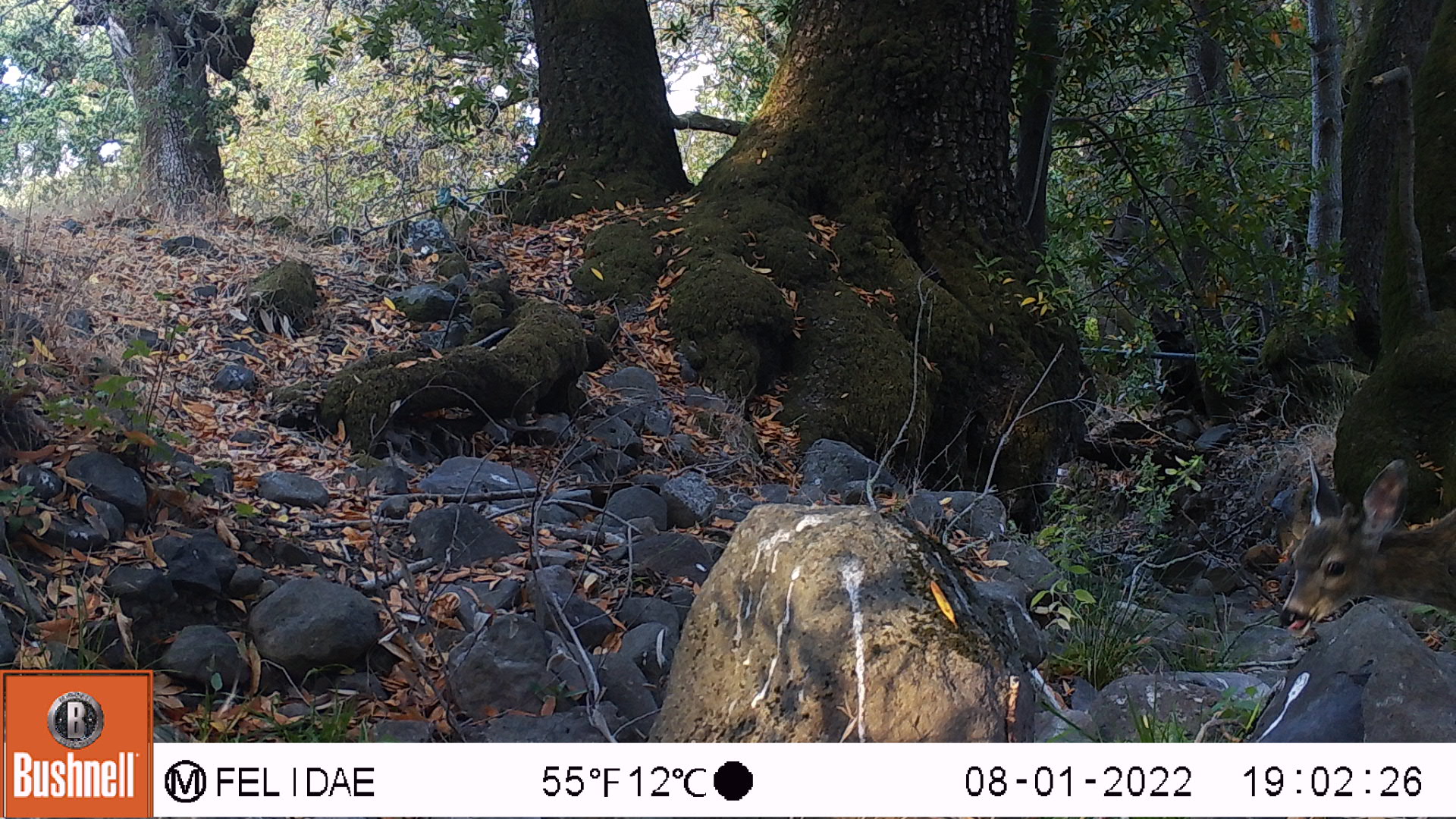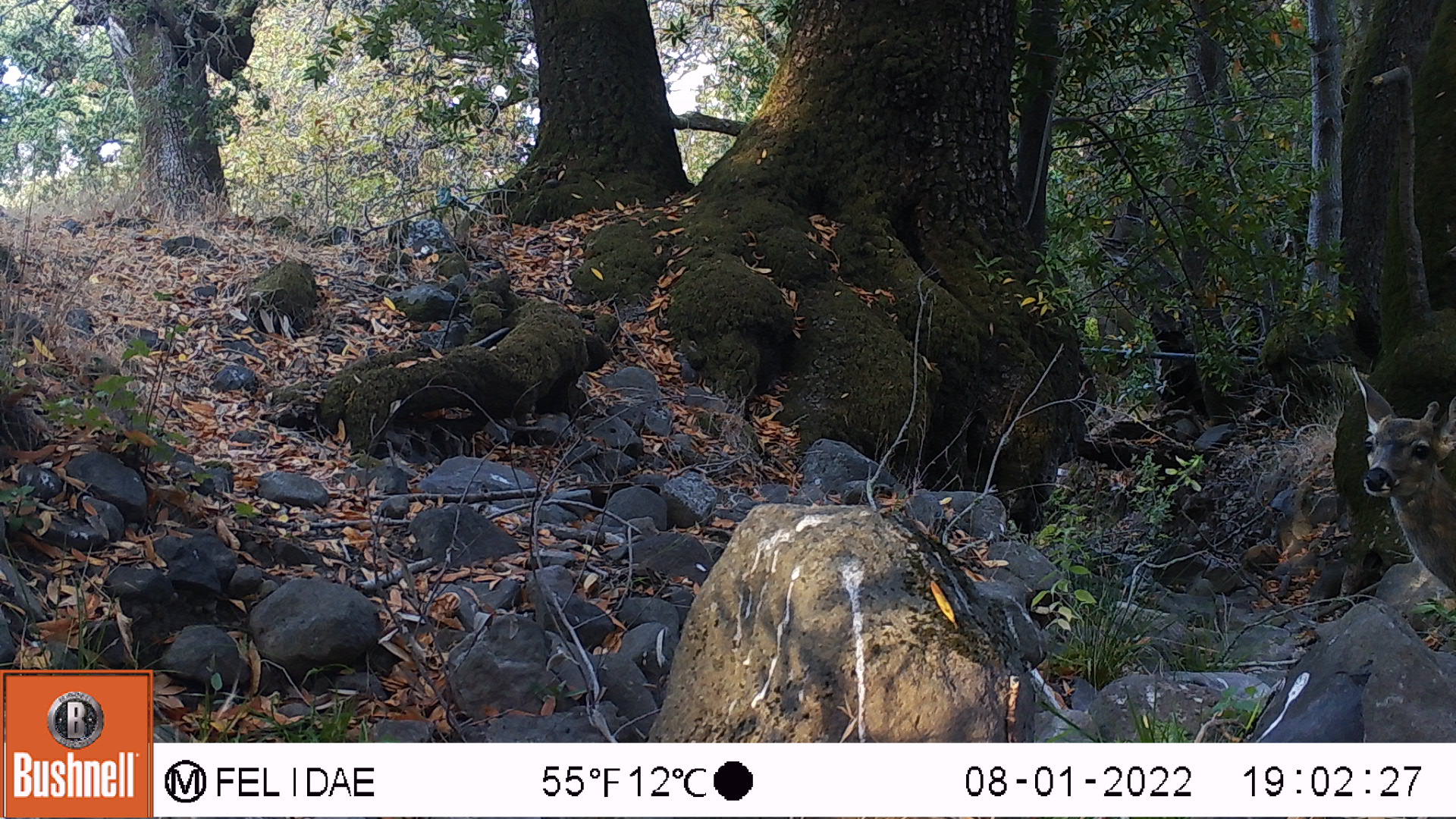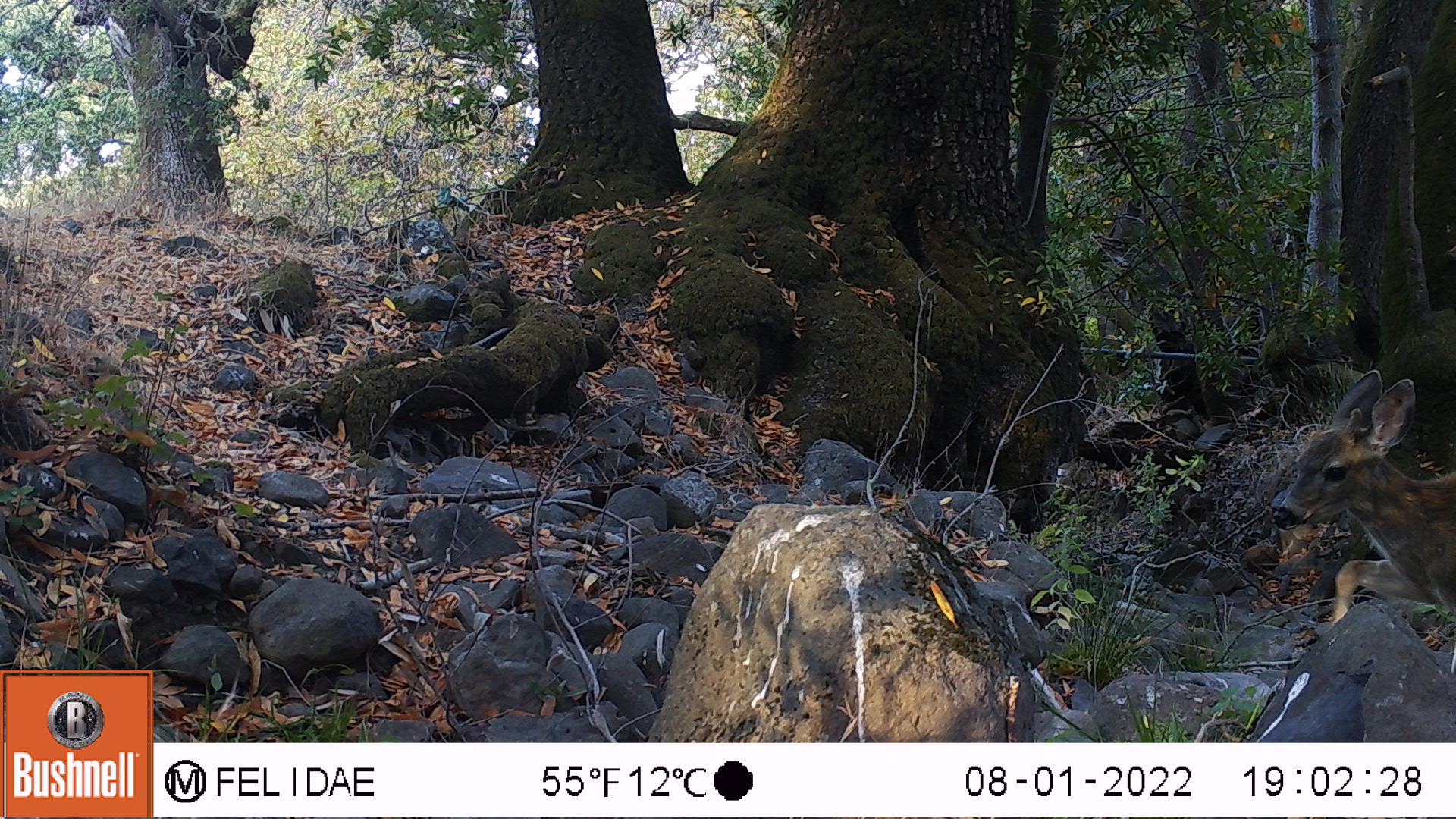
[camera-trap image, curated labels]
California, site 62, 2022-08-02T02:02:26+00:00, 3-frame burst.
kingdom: Animalia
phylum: Chordata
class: Mammalia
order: Artiodactyla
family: Cervidae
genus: Odocoileus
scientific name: Odocoileus hemionus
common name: mule deer